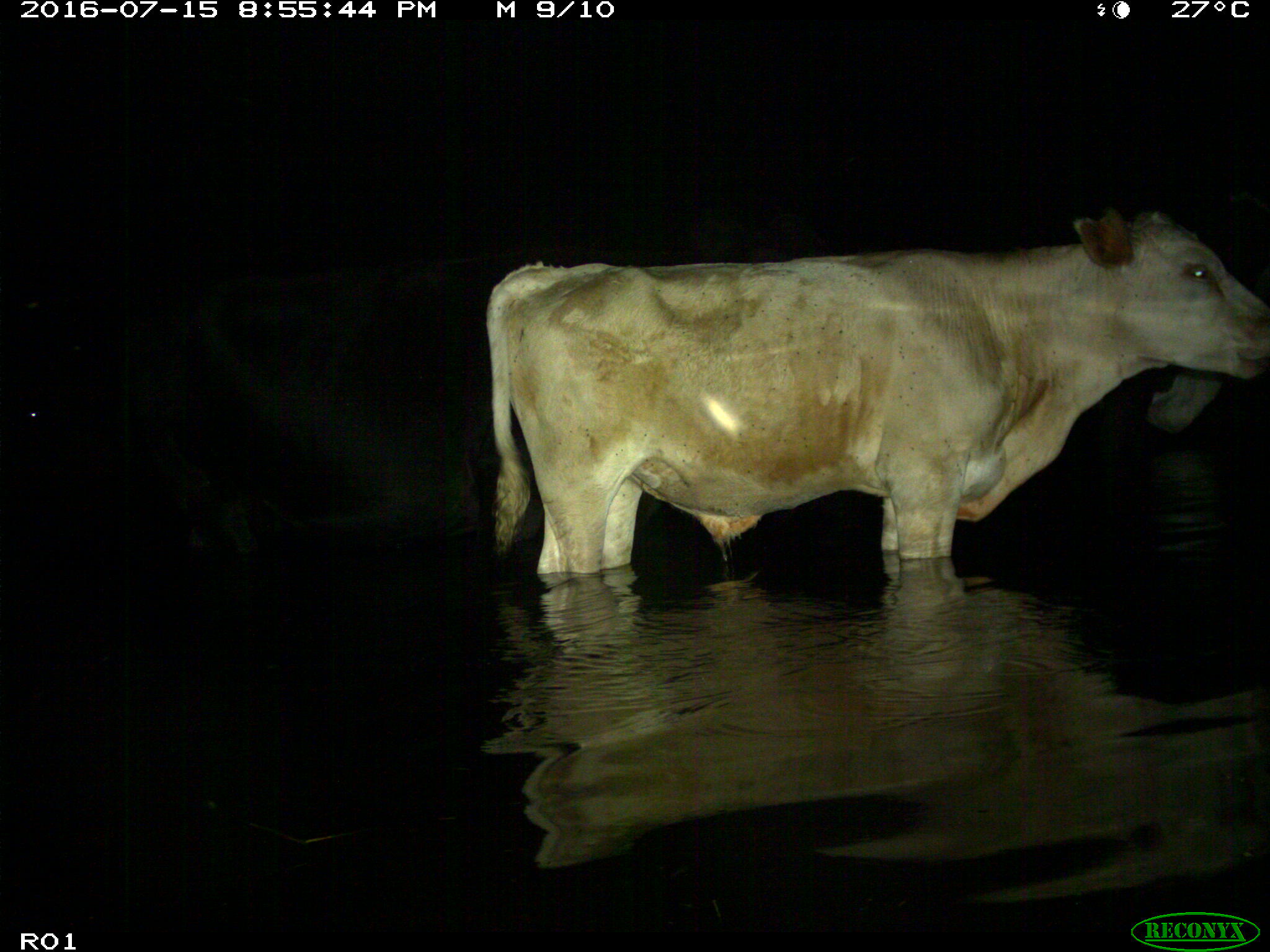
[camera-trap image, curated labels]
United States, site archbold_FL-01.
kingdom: Animalia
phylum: Chordata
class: Mammalia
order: Artiodactyla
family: Bovidae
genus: Bos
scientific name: Bos taurus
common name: domestic cow